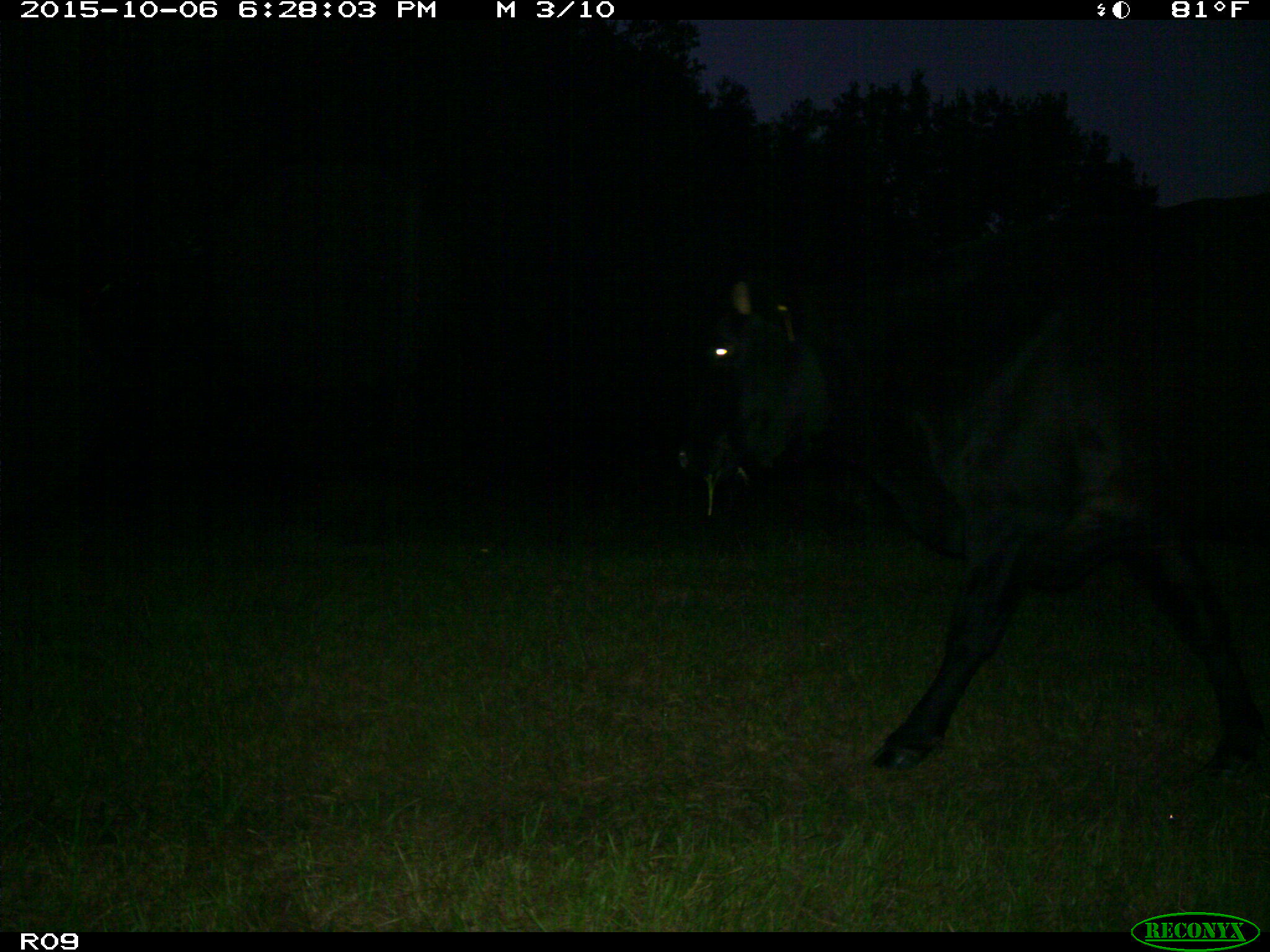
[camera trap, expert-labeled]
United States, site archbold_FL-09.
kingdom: Animalia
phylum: Chordata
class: Mammalia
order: Artiodactyla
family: Bovidae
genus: Bos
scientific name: Bos taurus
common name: domestic cow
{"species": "Bos taurus (domestic cow)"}